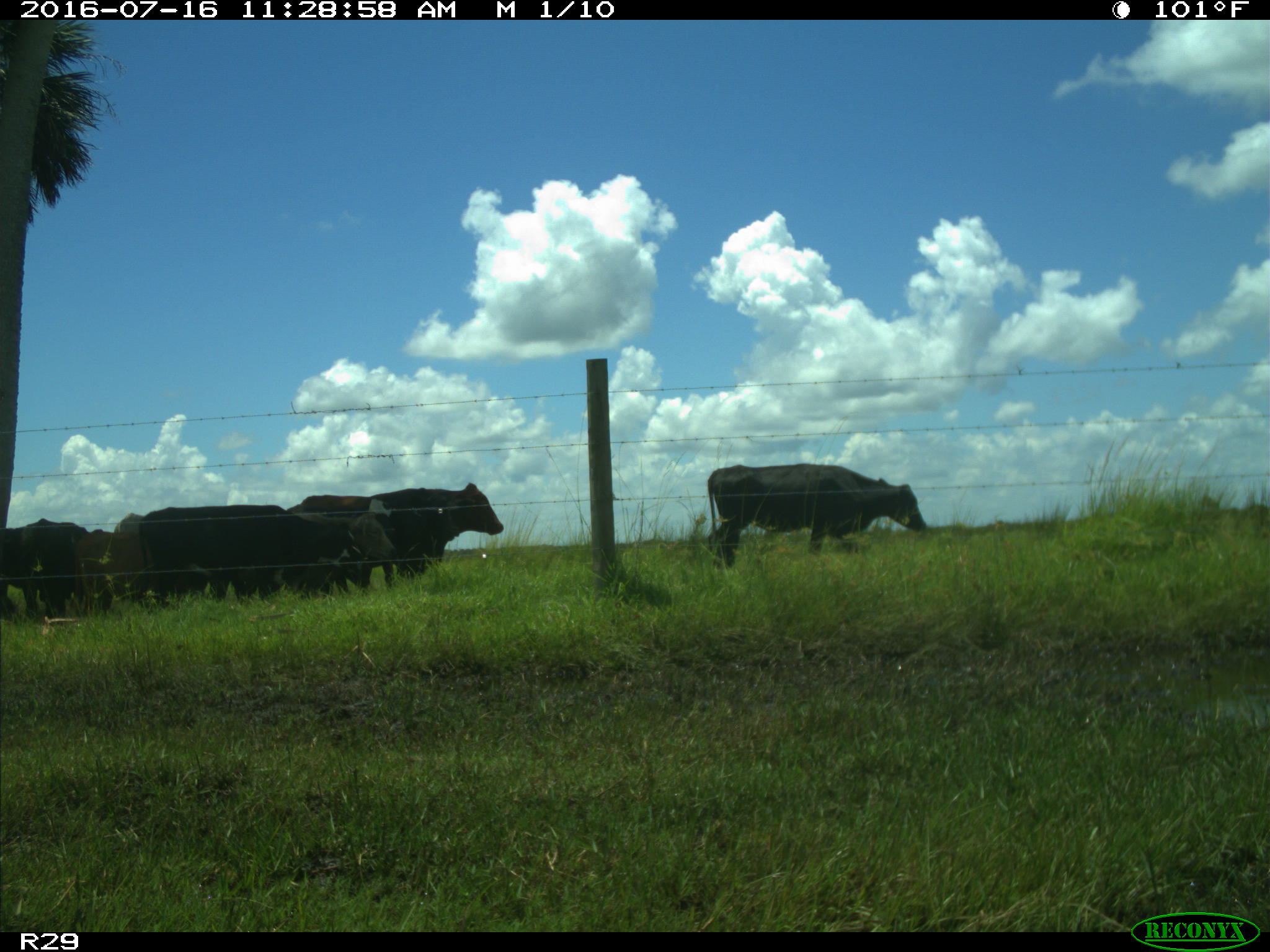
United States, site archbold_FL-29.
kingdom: Animalia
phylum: Chordata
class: Mammalia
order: Artiodactyla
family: Bovidae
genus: Bos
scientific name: Bos taurus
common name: domestic cow